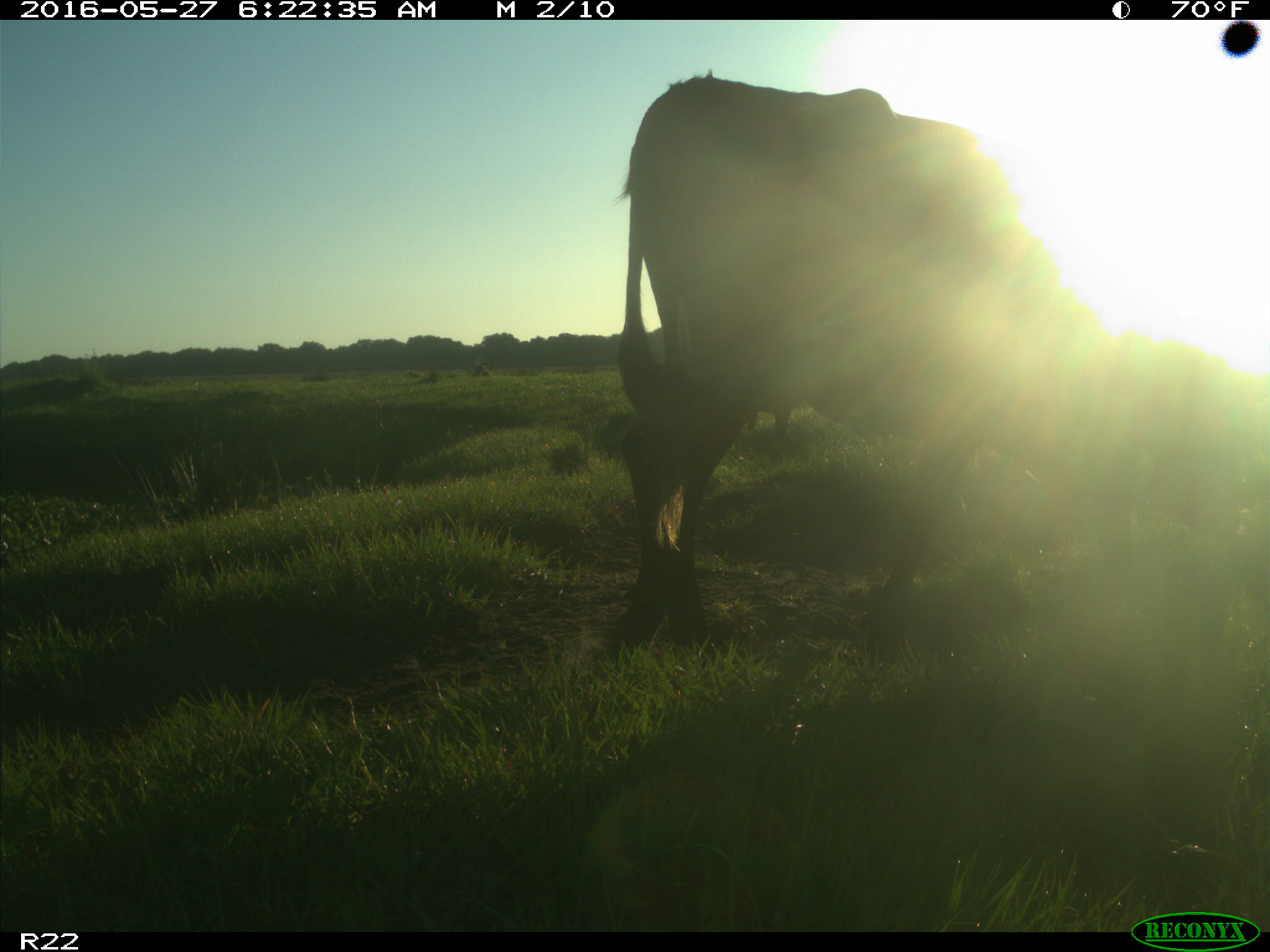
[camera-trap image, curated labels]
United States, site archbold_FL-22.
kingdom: Animalia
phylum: Chordata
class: Mammalia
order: Artiodactyla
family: Bovidae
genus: Bos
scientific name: Bos taurus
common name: domestic cow